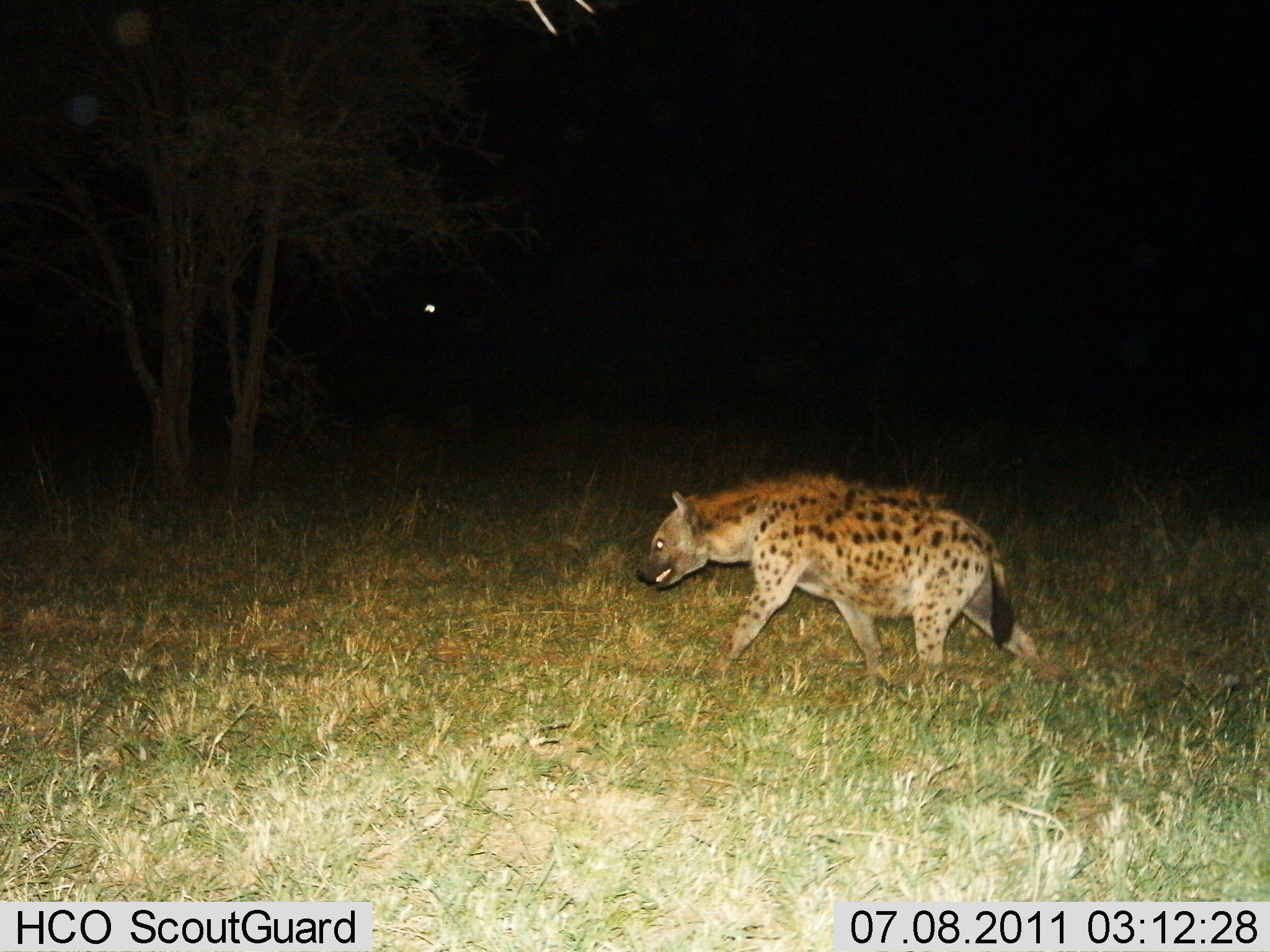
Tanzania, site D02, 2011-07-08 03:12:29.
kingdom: Animalia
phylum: Chordata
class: Mammalia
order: Carnivora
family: Hyaenidae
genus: Crocuta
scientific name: Crocuta crocuta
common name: spotted hyena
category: hyenaspotted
Hyenaspotted (spotted hyena) (Crocuta crocuta), count 1. Behavior (volunteer vote fractions): standing 18%, resting 9%, moving 91%, interacting 9%. Young present (vote fraction): 0%. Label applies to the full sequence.